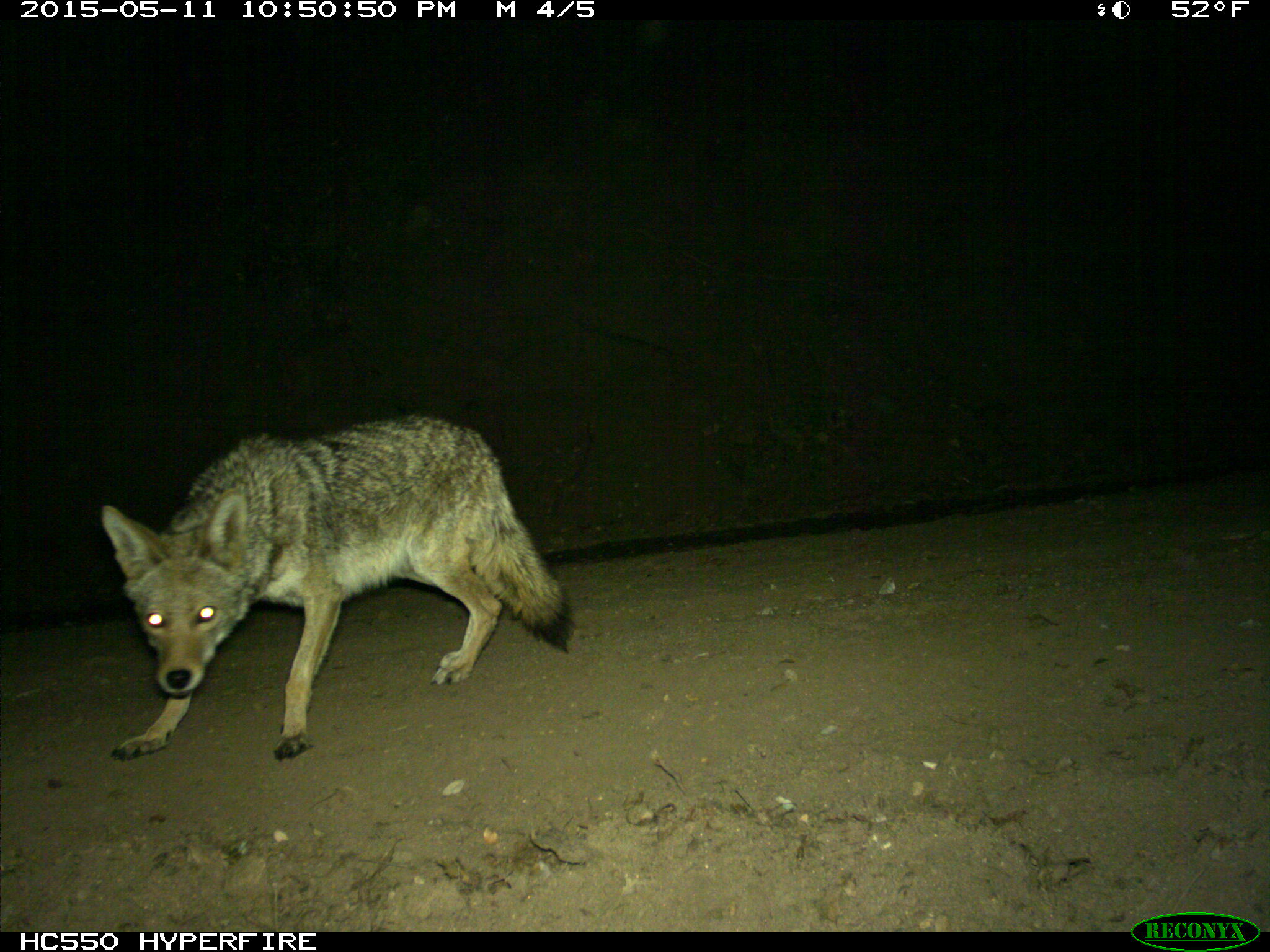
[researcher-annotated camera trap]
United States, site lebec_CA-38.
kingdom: Animalia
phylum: Chordata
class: Mammalia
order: Carnivora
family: Canidae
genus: Canis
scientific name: Canis latrans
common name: coyote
Canis latrans (coyote).